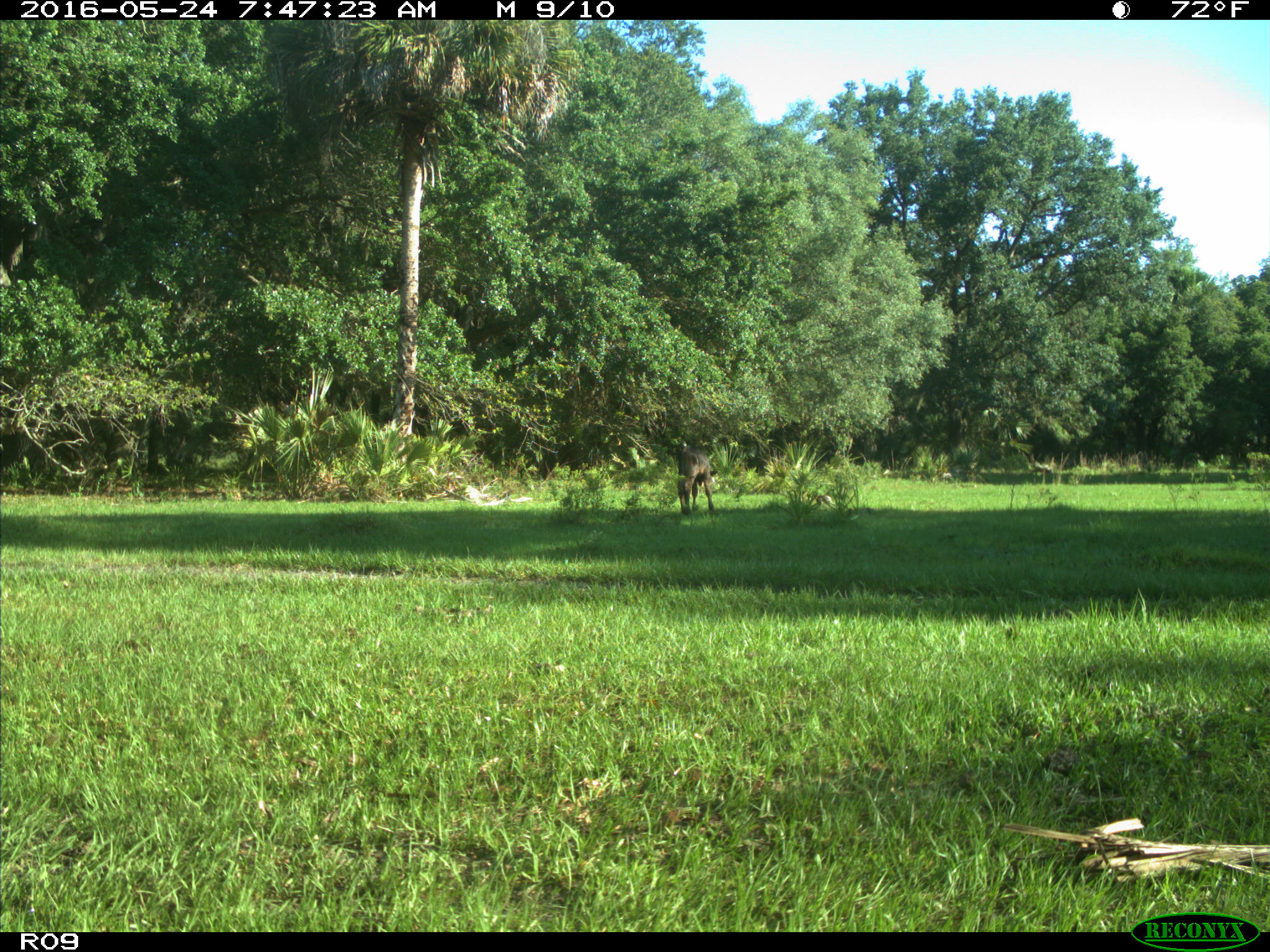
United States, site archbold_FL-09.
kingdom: Animalia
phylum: Chordata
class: Mammalia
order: Artiodactyla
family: Bovidae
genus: Bos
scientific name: Bos taurus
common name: domestic cow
Bos taurus (domestic cow).